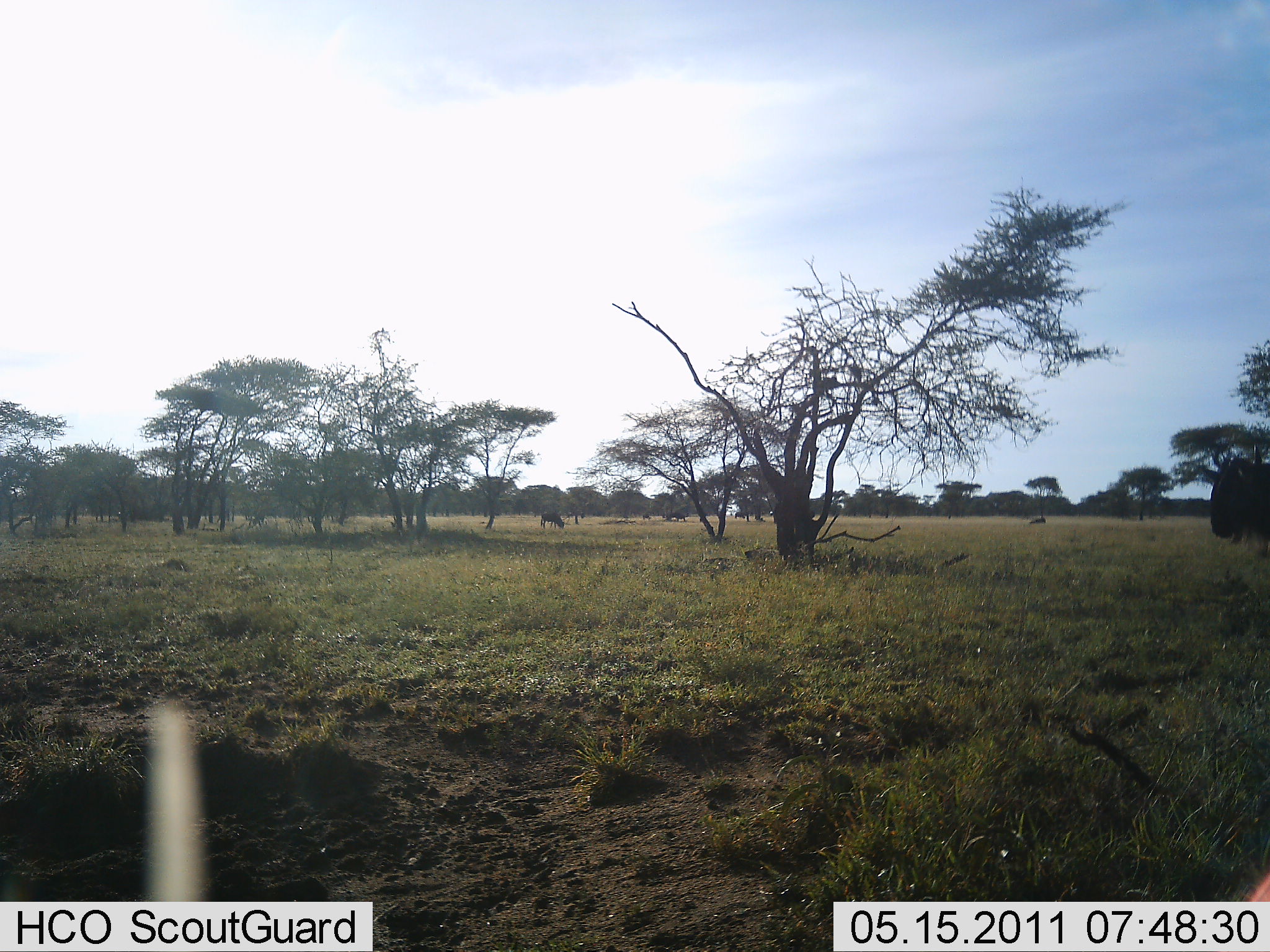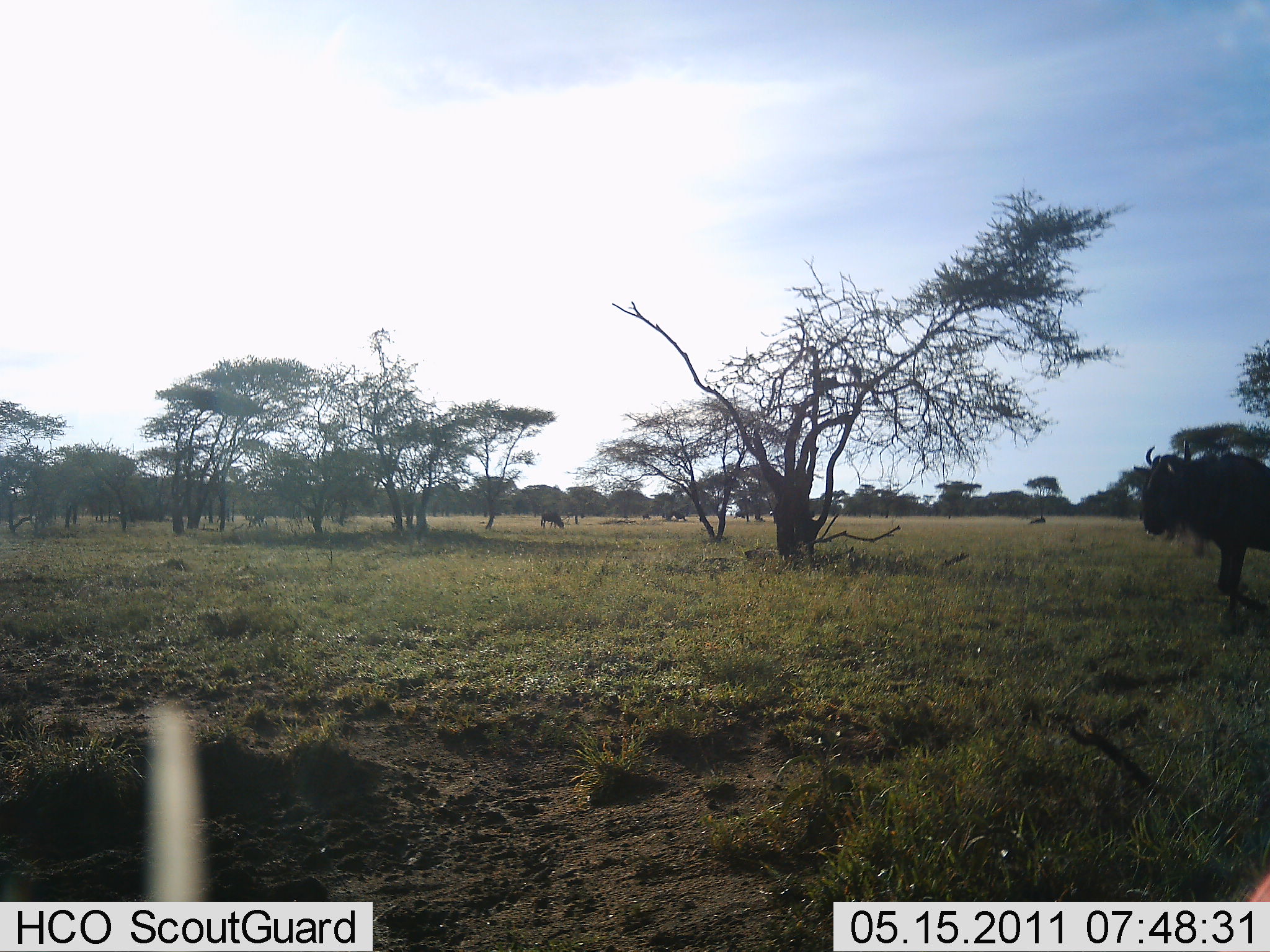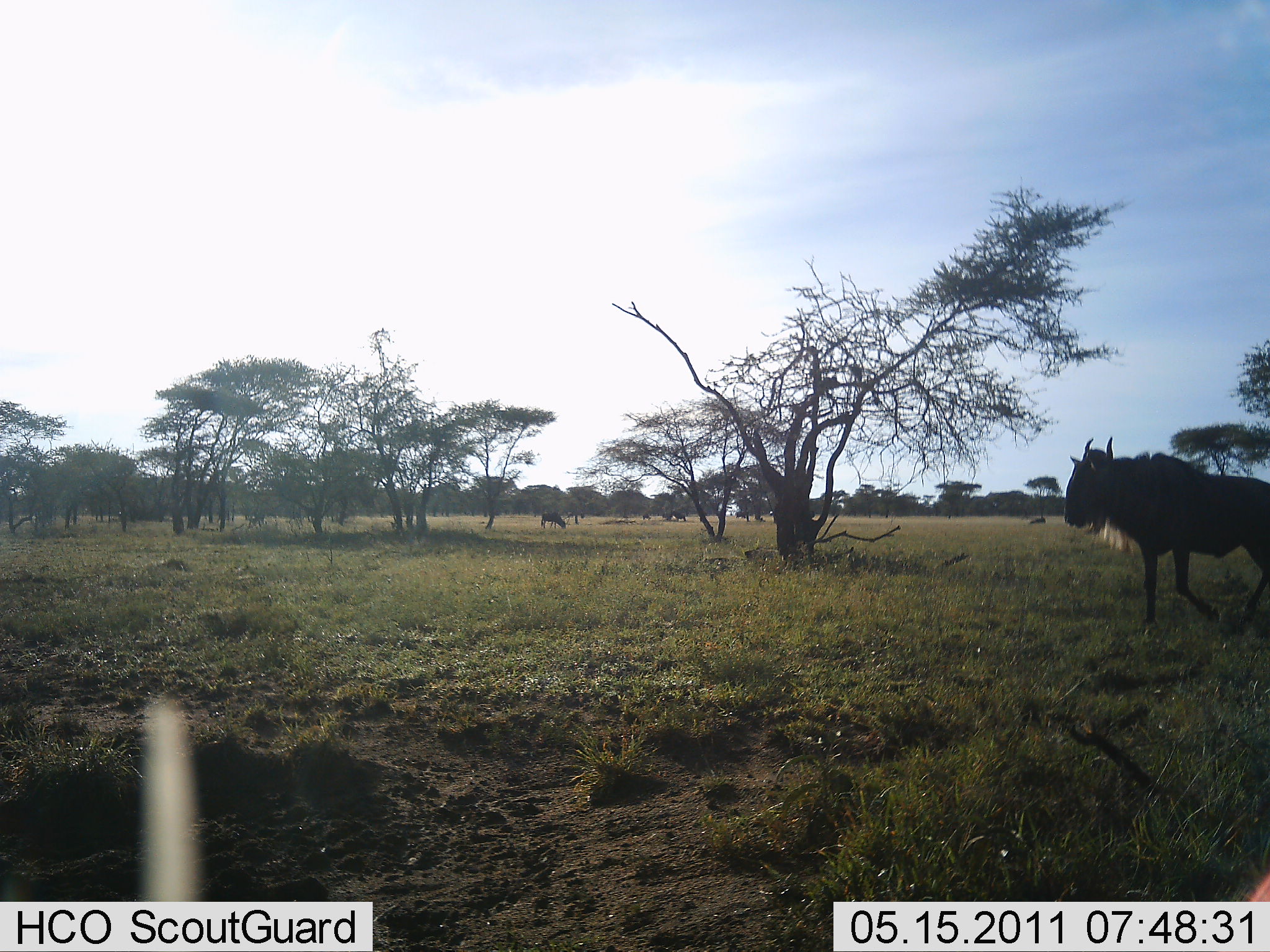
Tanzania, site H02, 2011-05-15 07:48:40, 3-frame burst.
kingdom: Animalia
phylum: Chordata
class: Mammalia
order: Artiodactyla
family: Bovidae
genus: Connochaetes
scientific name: Connochaetes taurinus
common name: blue wildebeest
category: wildebeest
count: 1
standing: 9%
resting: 9%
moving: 91%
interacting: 0%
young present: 0%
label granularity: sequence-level